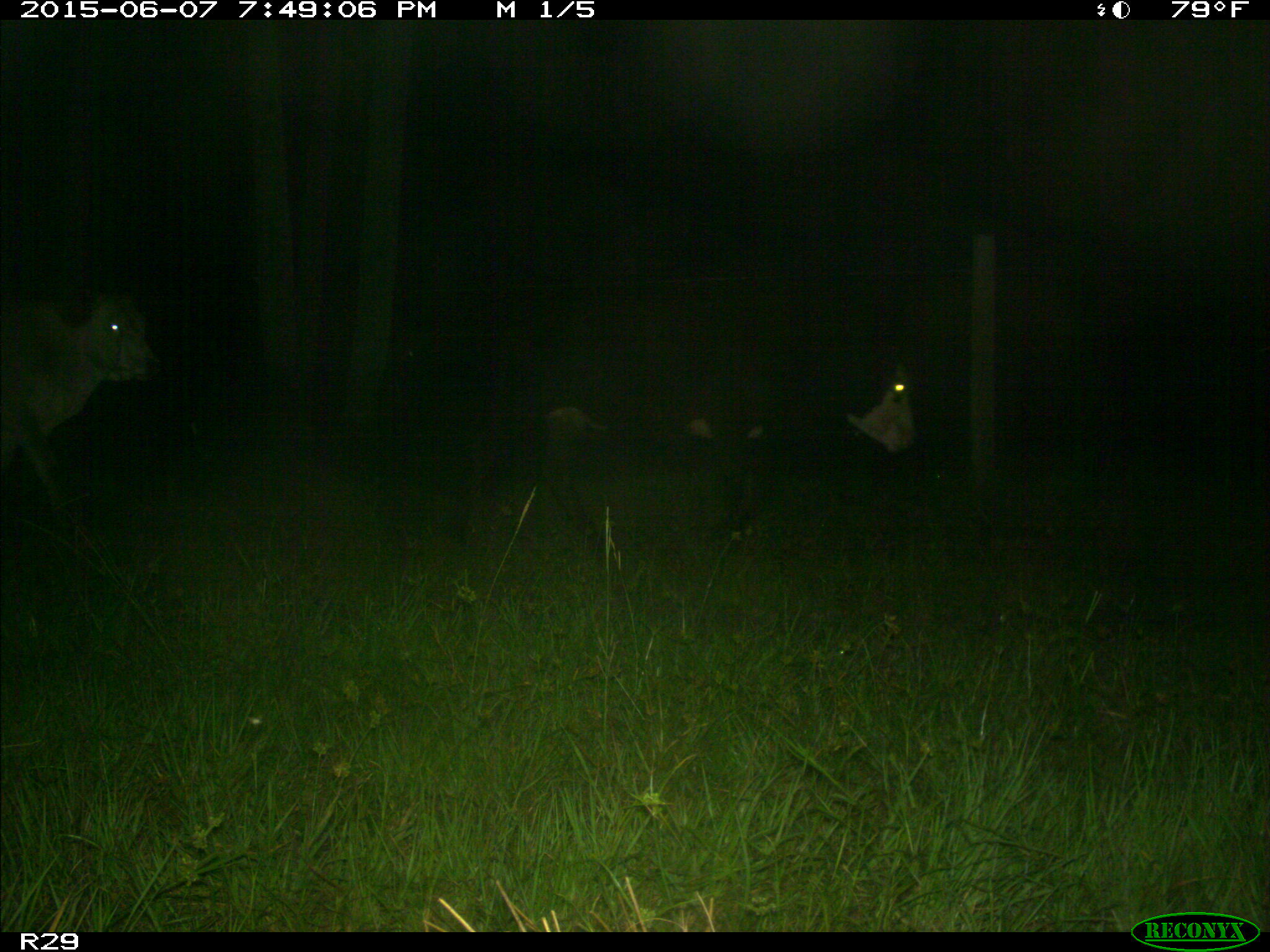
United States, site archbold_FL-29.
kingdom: Animalia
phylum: Chordata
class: Mammalia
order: Artiodactyla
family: Bovidae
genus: Bos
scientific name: Bos taurus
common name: domestic cow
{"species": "Bos taurus (domestic cow)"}